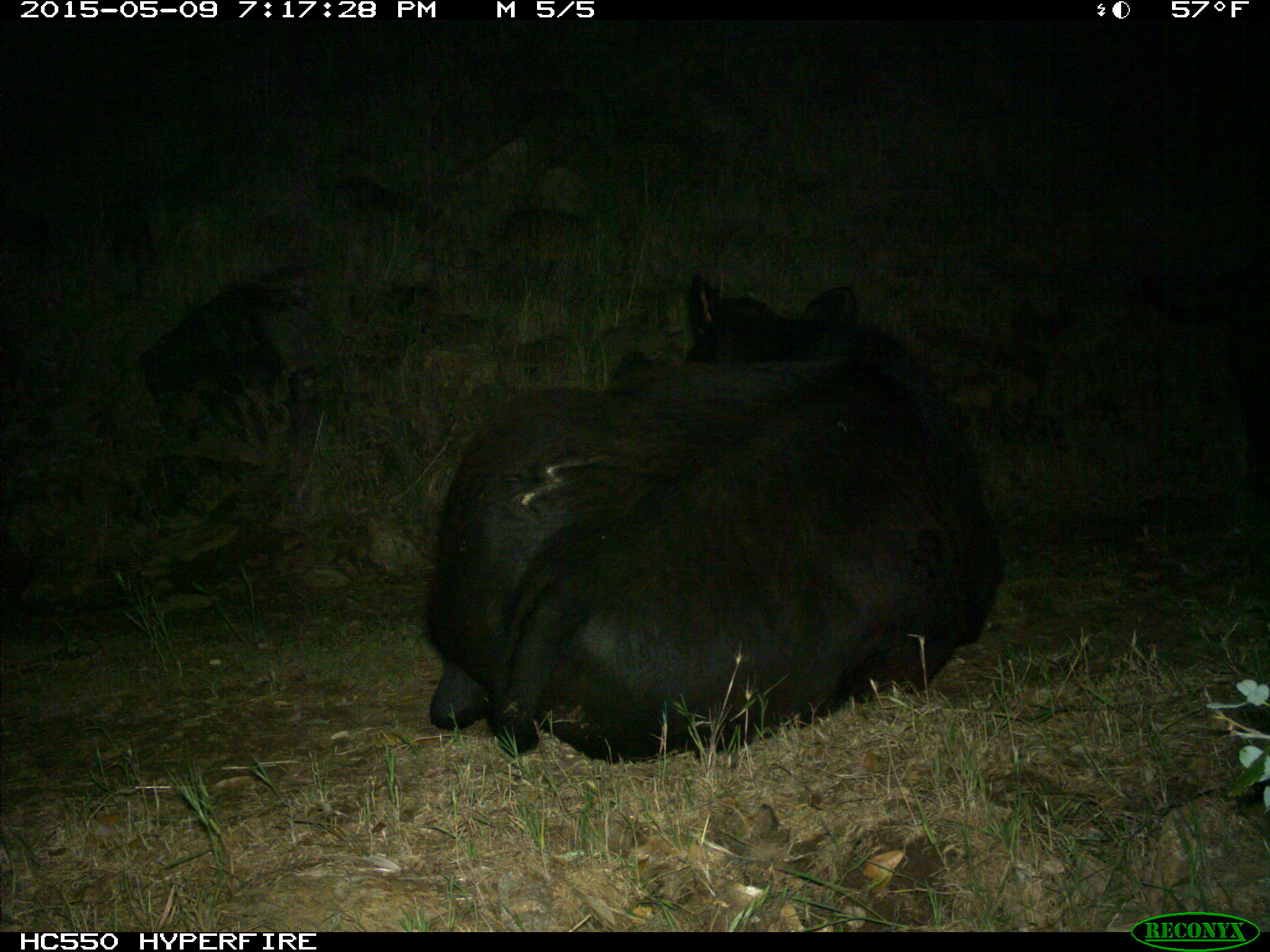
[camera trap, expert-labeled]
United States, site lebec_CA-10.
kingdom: Animalia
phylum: Chordata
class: Mammalia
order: Artiodactyla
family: Bovidae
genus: Bos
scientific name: Bos taurus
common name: domestic cow